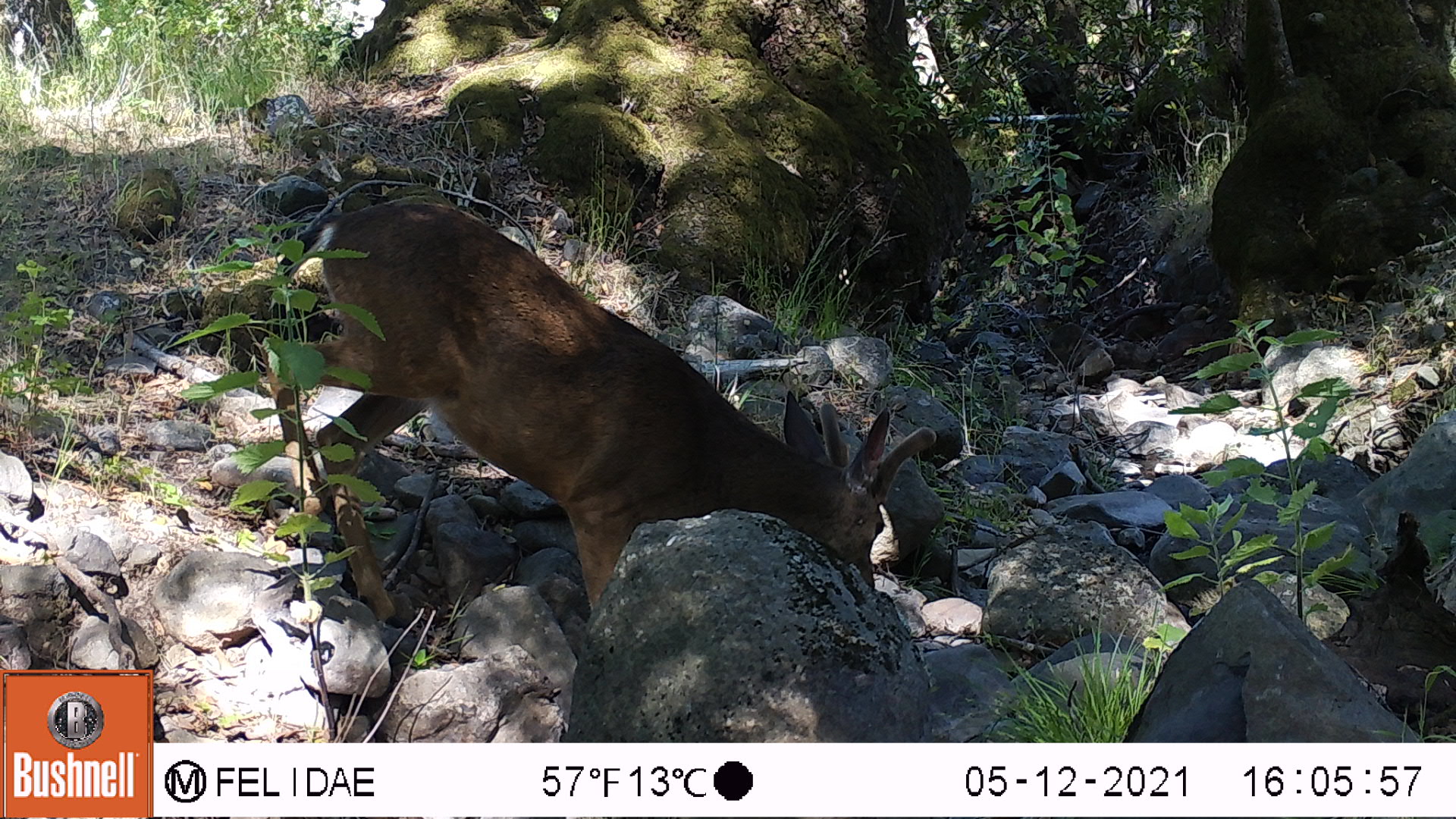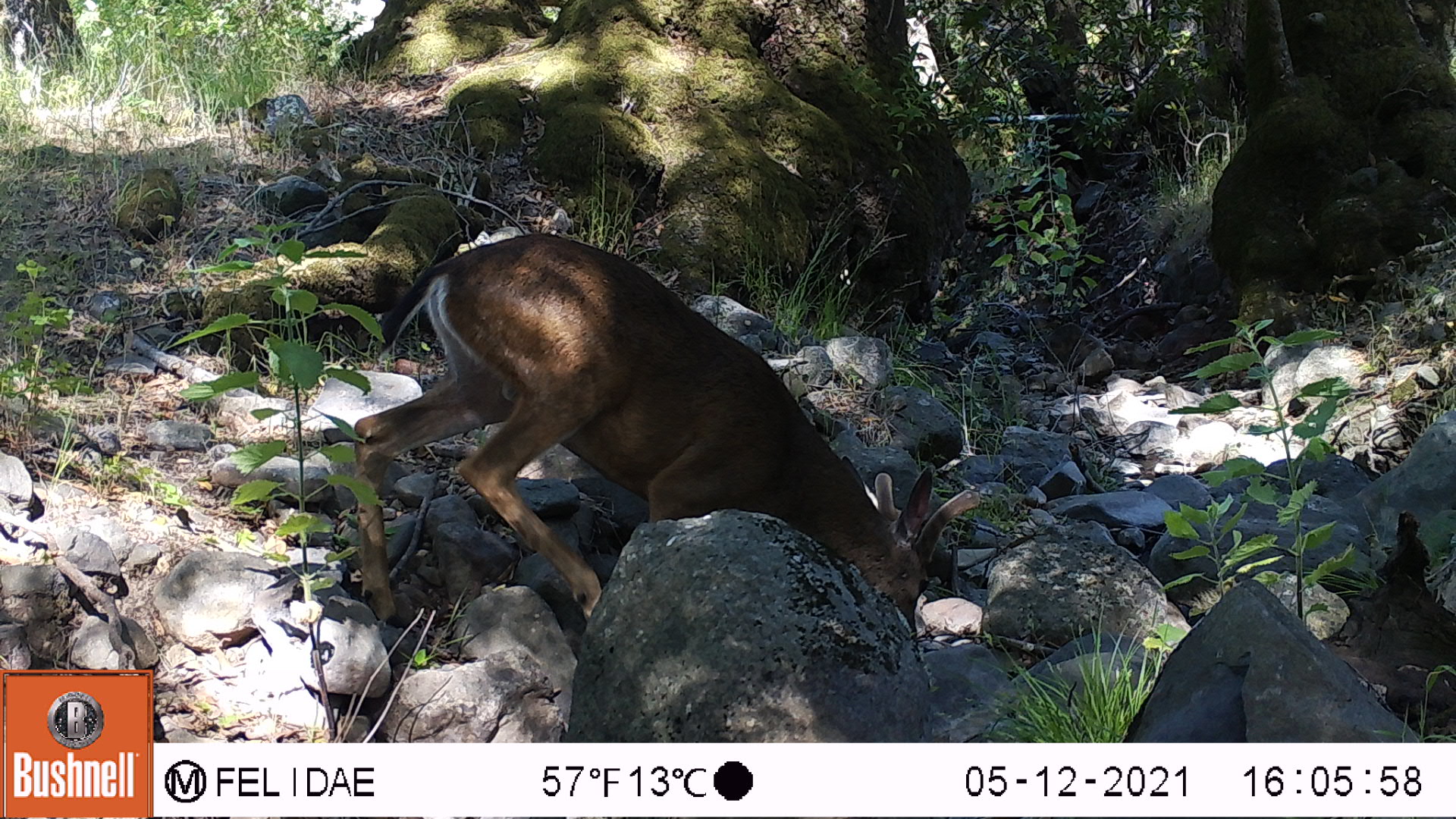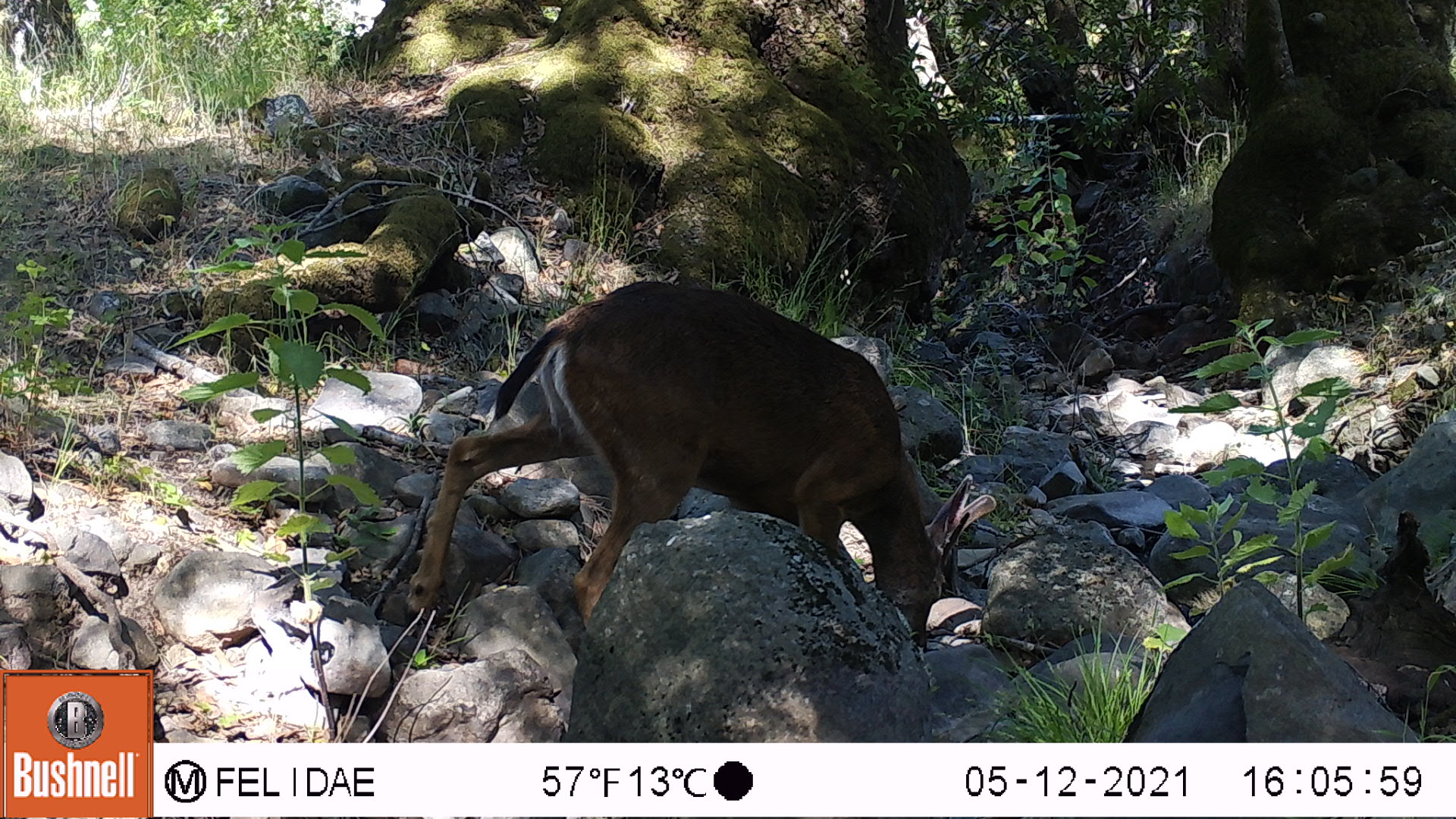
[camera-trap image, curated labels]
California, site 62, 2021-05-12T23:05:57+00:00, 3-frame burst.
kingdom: Animalia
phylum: Chordata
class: Mammalia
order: Artiodactyla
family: Cervidae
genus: Odocoileus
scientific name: Odocoileus hemionus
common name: mule deer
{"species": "mule deer (Odocoileus hemionus)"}